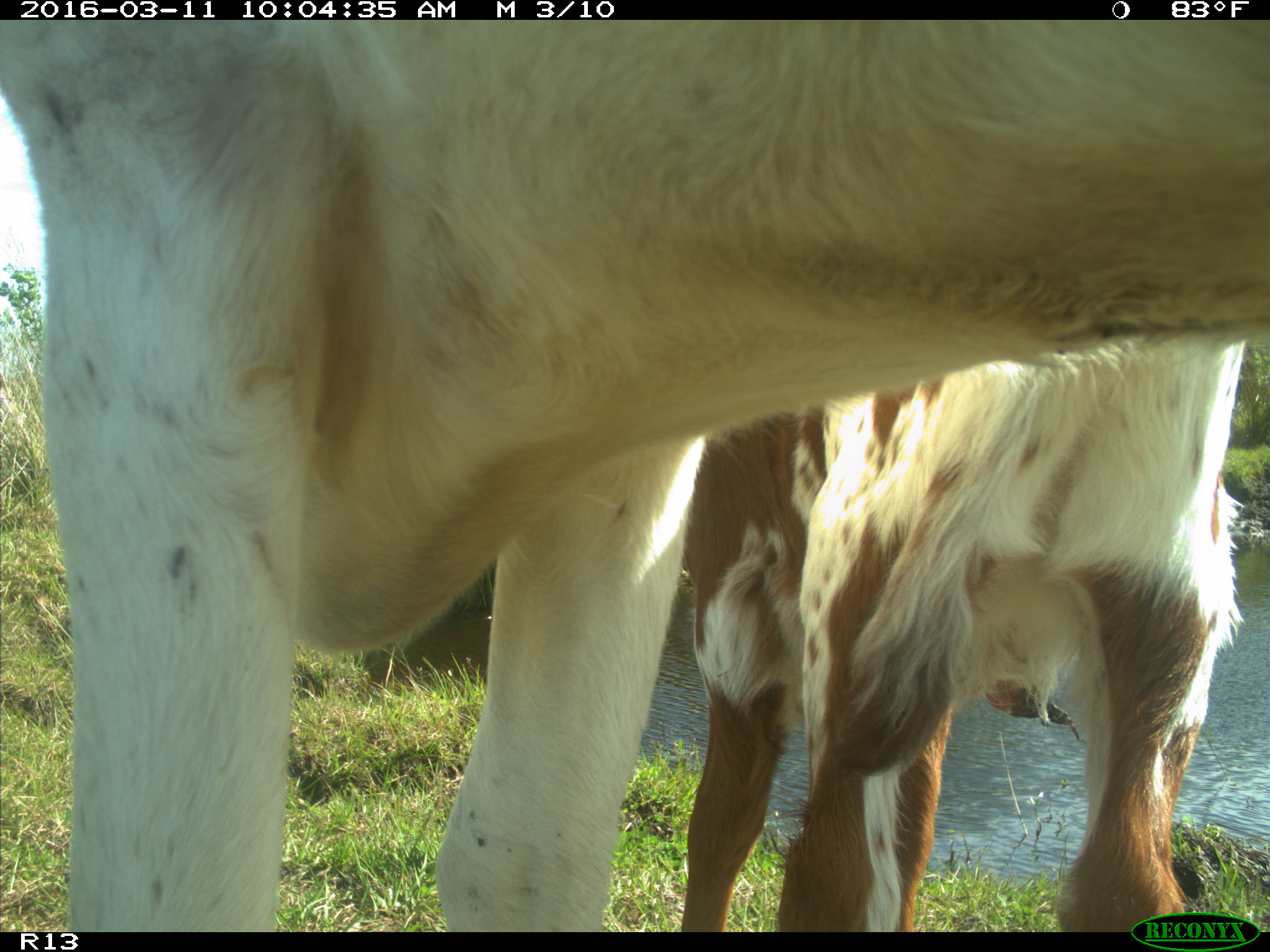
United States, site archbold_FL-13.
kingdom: Animalia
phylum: Chordata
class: Mammalia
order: Artiodactyla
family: Bovidae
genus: Bos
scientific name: Bos taurus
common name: domestic cow